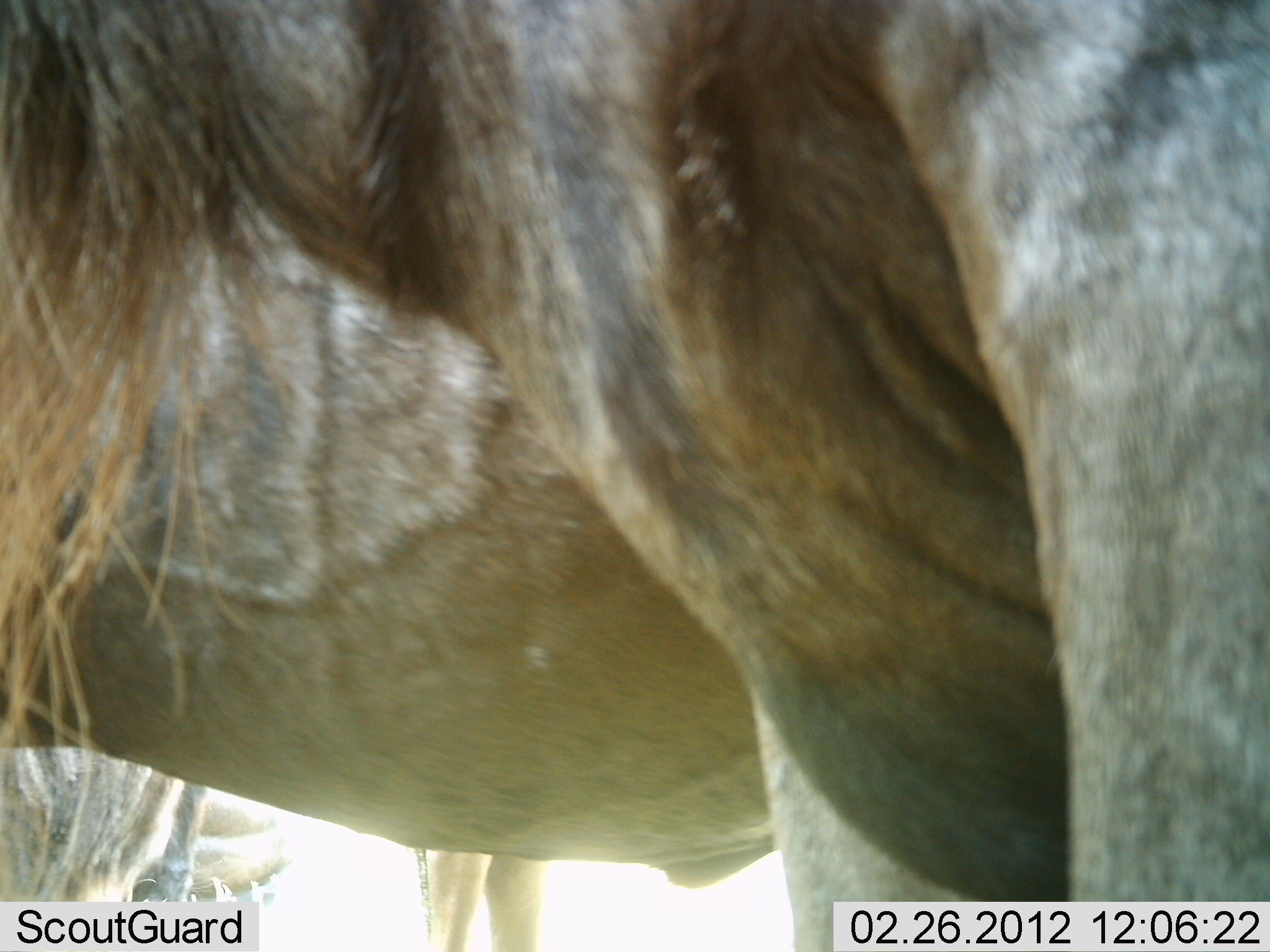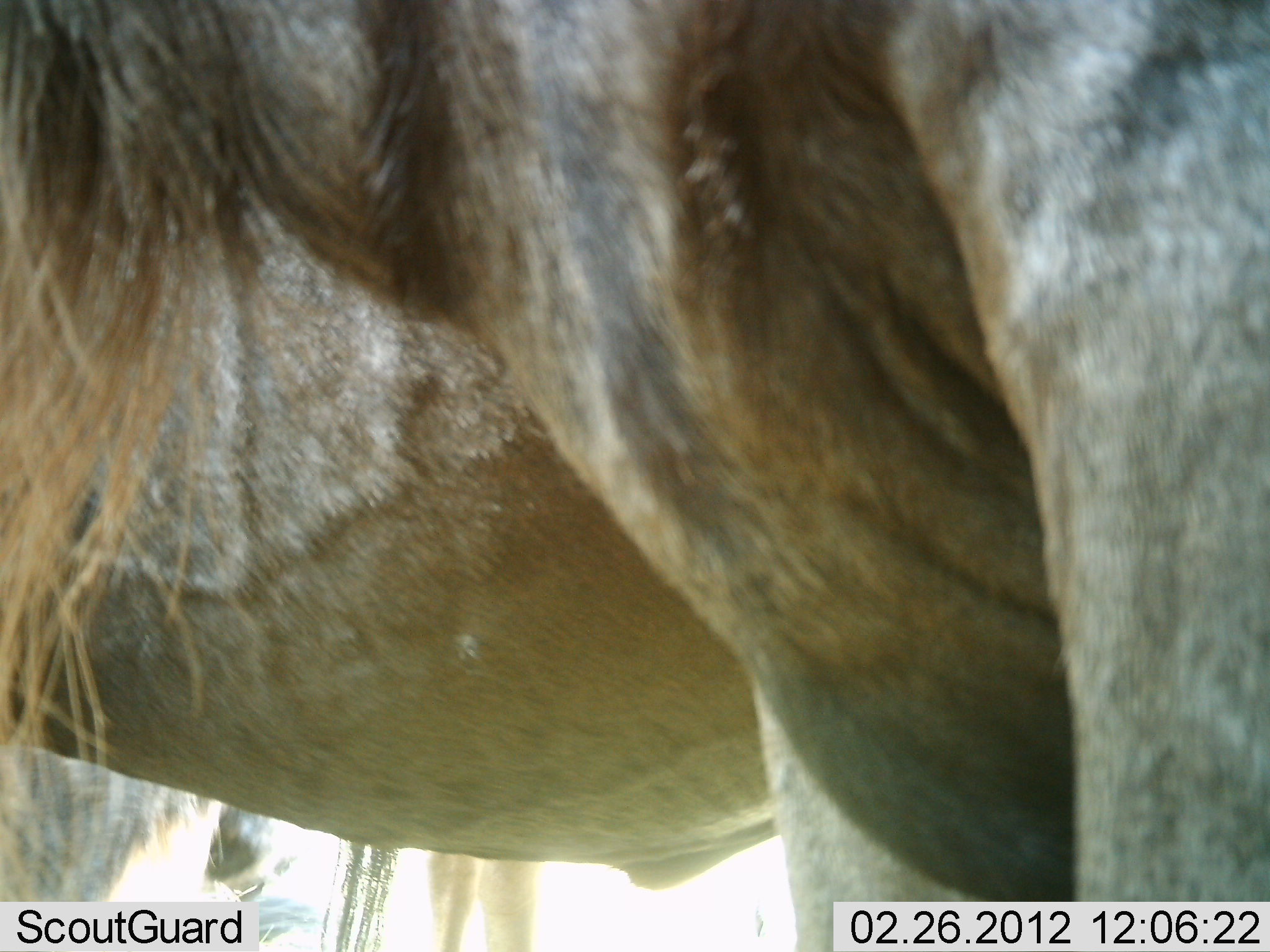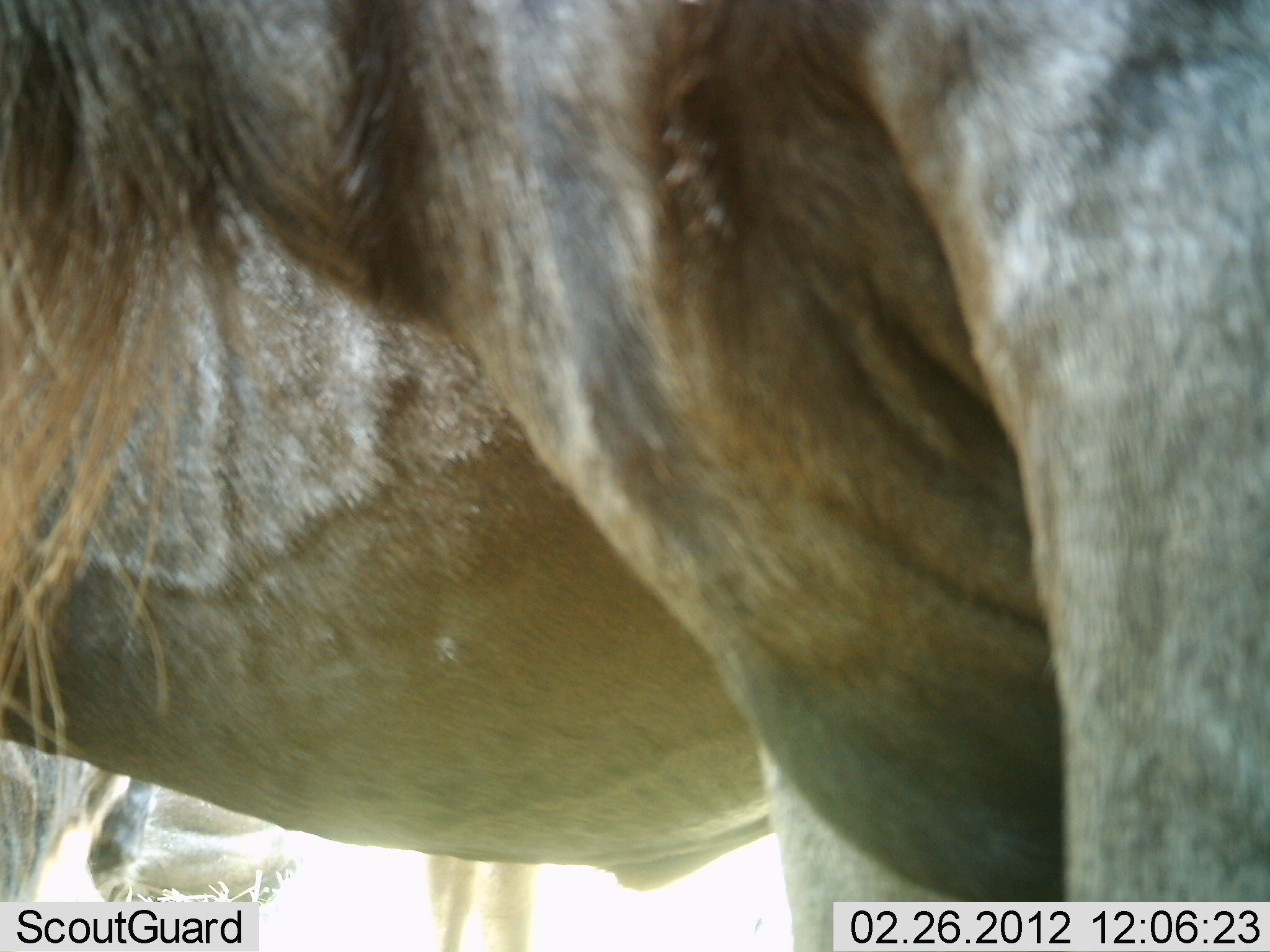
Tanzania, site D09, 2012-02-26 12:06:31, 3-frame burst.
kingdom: Animalia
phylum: Chordata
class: Mammalia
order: Artiodactyla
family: Bovidae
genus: Connochaetes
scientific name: Connochaetes taurinus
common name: blue wildebeest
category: wildebeest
Wildebeest (blue wildebeest) (Connochaetes taurinus), count 3. Behavior (volunteer vote fractions): standing 92%, resting 0%, moving 17%, interacting 0%. Young present (vote fraction): 0%. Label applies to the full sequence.